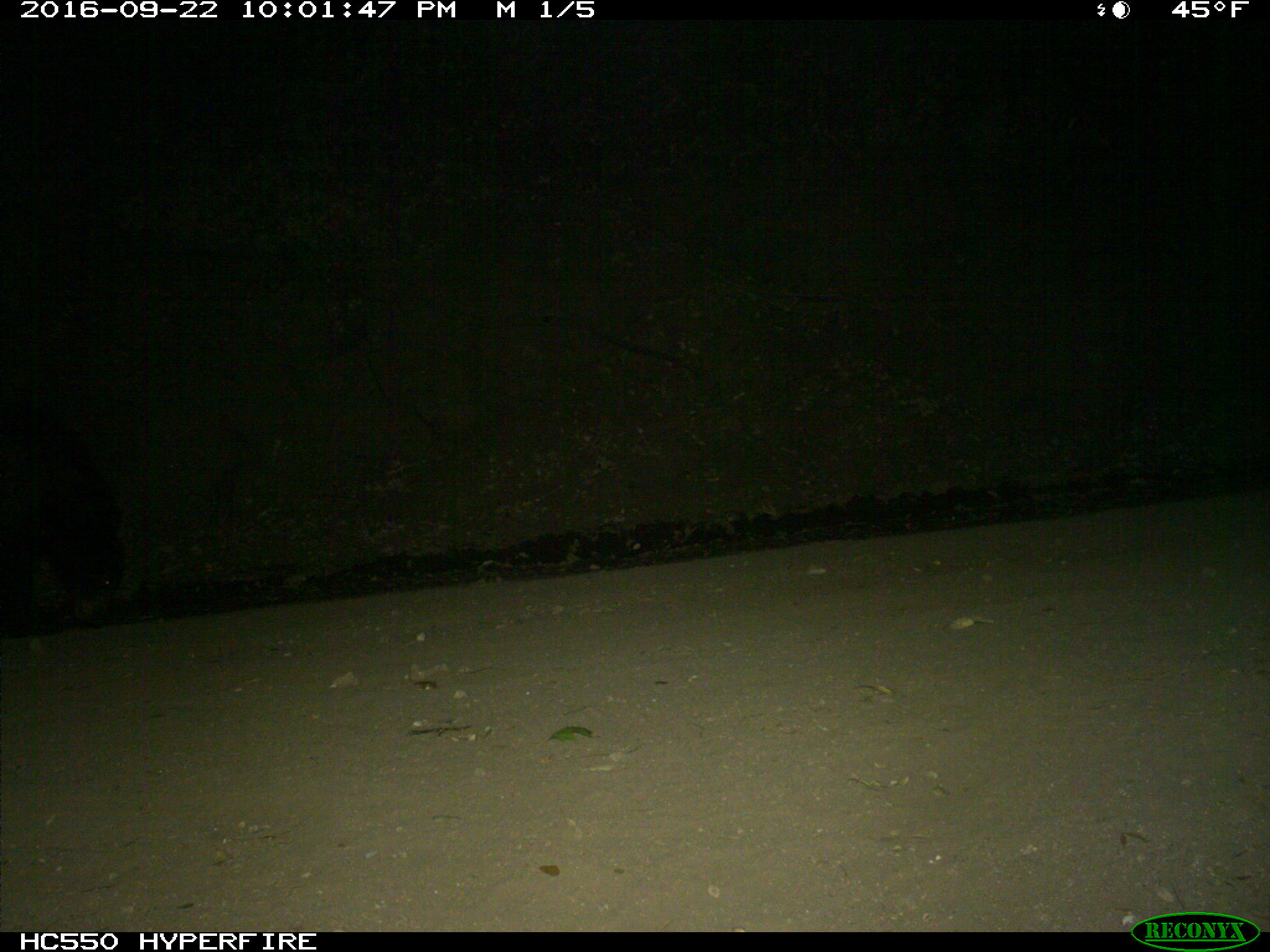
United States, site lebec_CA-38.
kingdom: Animalia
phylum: Chordata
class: Mammalia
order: Carnivora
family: Ursidae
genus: Ursus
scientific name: Ursus americanus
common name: american black bear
Ursus americanus (american black bear).